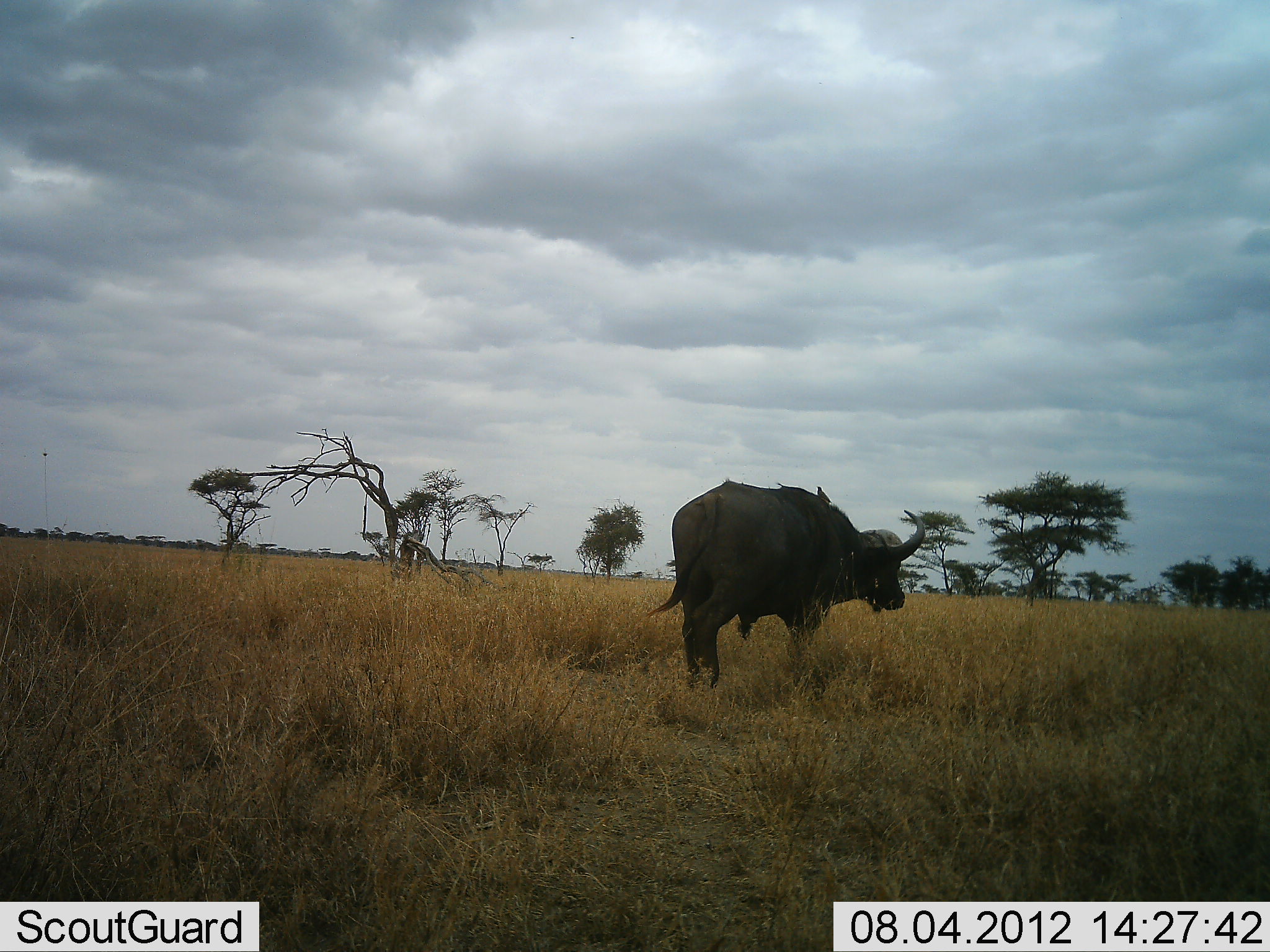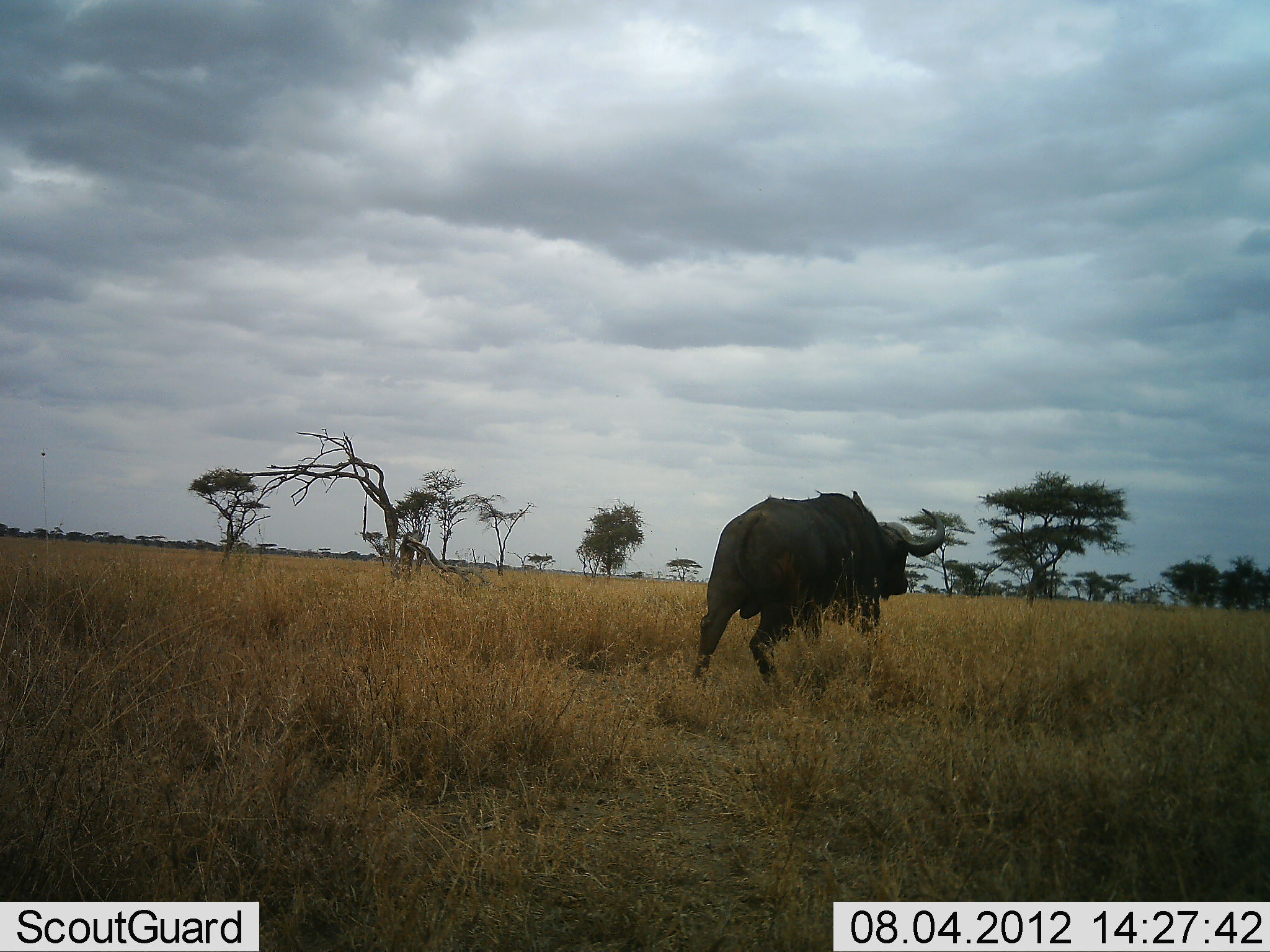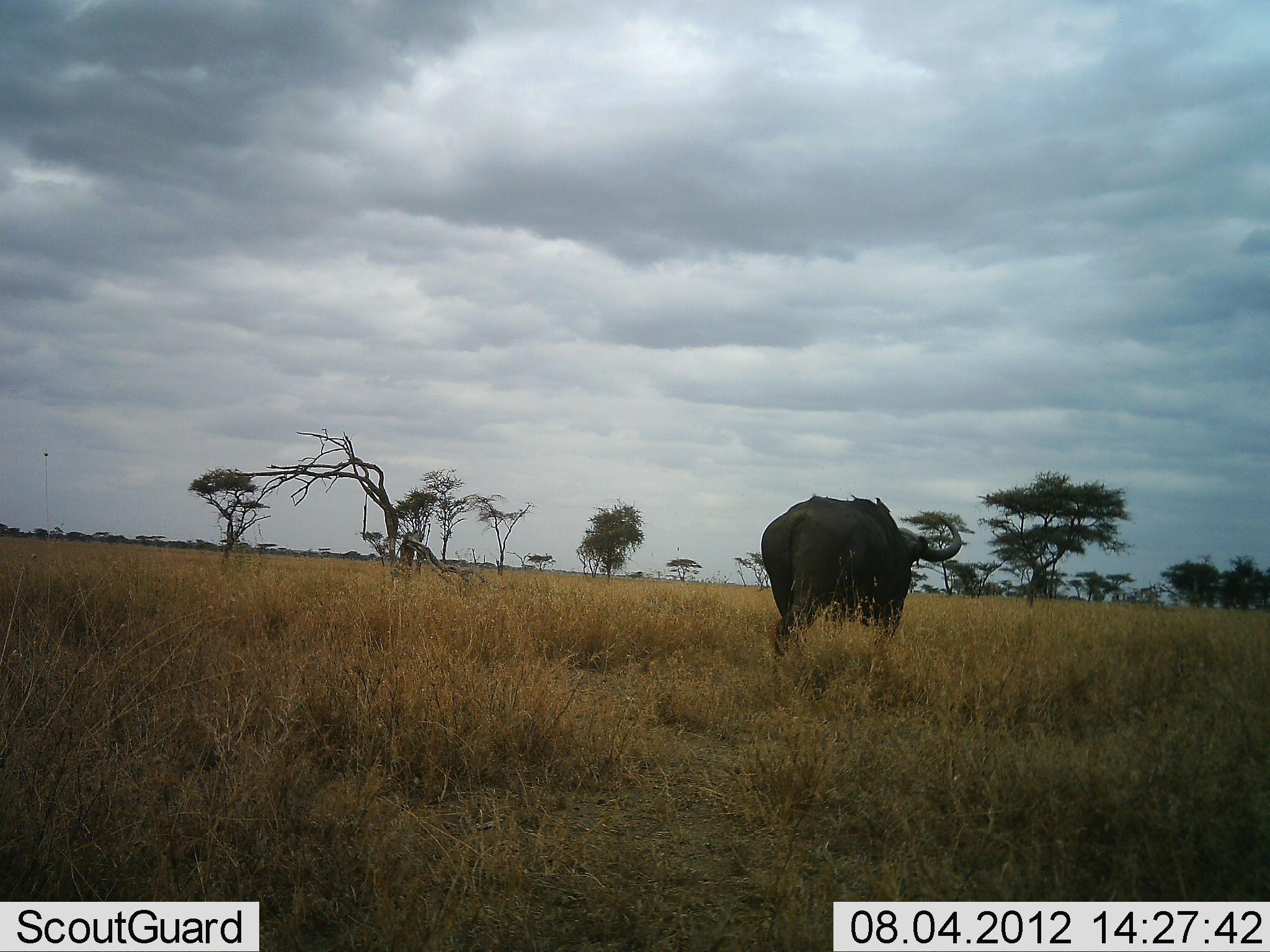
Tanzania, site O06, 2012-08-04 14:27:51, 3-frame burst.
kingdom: Animalia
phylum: Chordata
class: Mammalia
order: Artiodactyla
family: Bovidae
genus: Syncerus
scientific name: Syncerus caffer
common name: cape buffalo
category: buffalo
Buffalo (cape buffalo) (Syncerus caffer), count 1. Behavior (volunteer vote fractions): standing 0%, resting 0%, moving 100%, interacting 0%. Young present (vote fraction): 0%. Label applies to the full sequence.